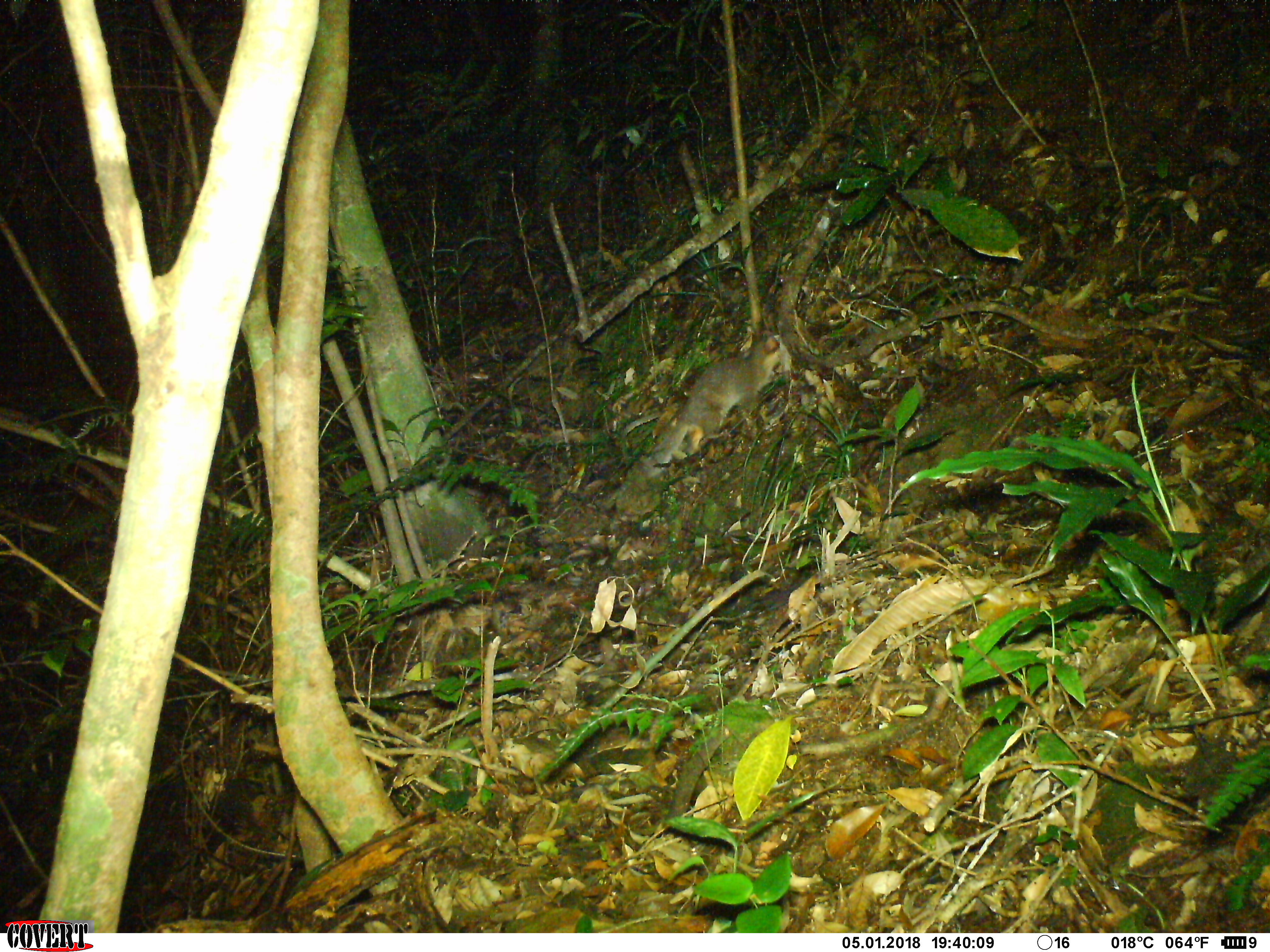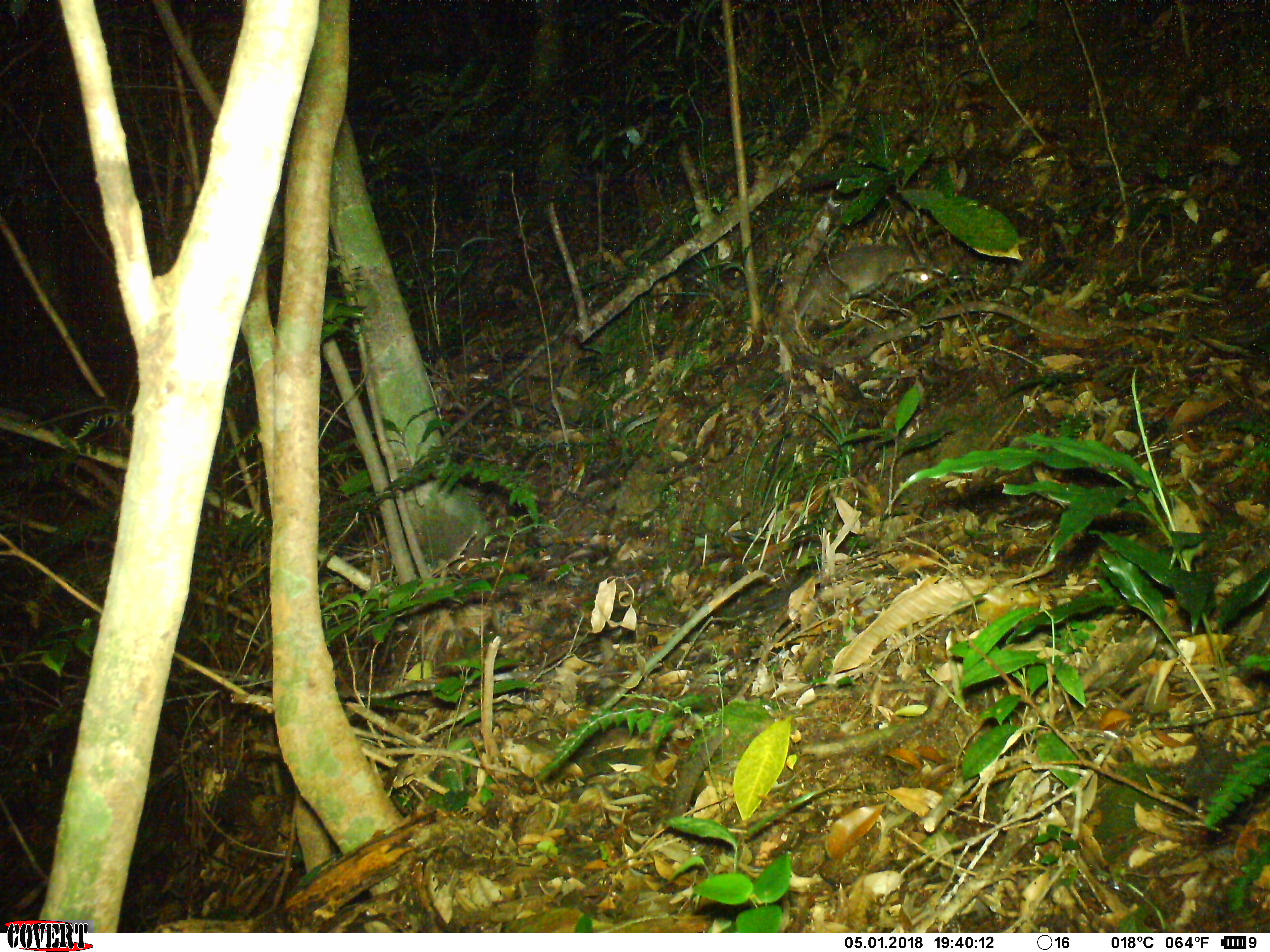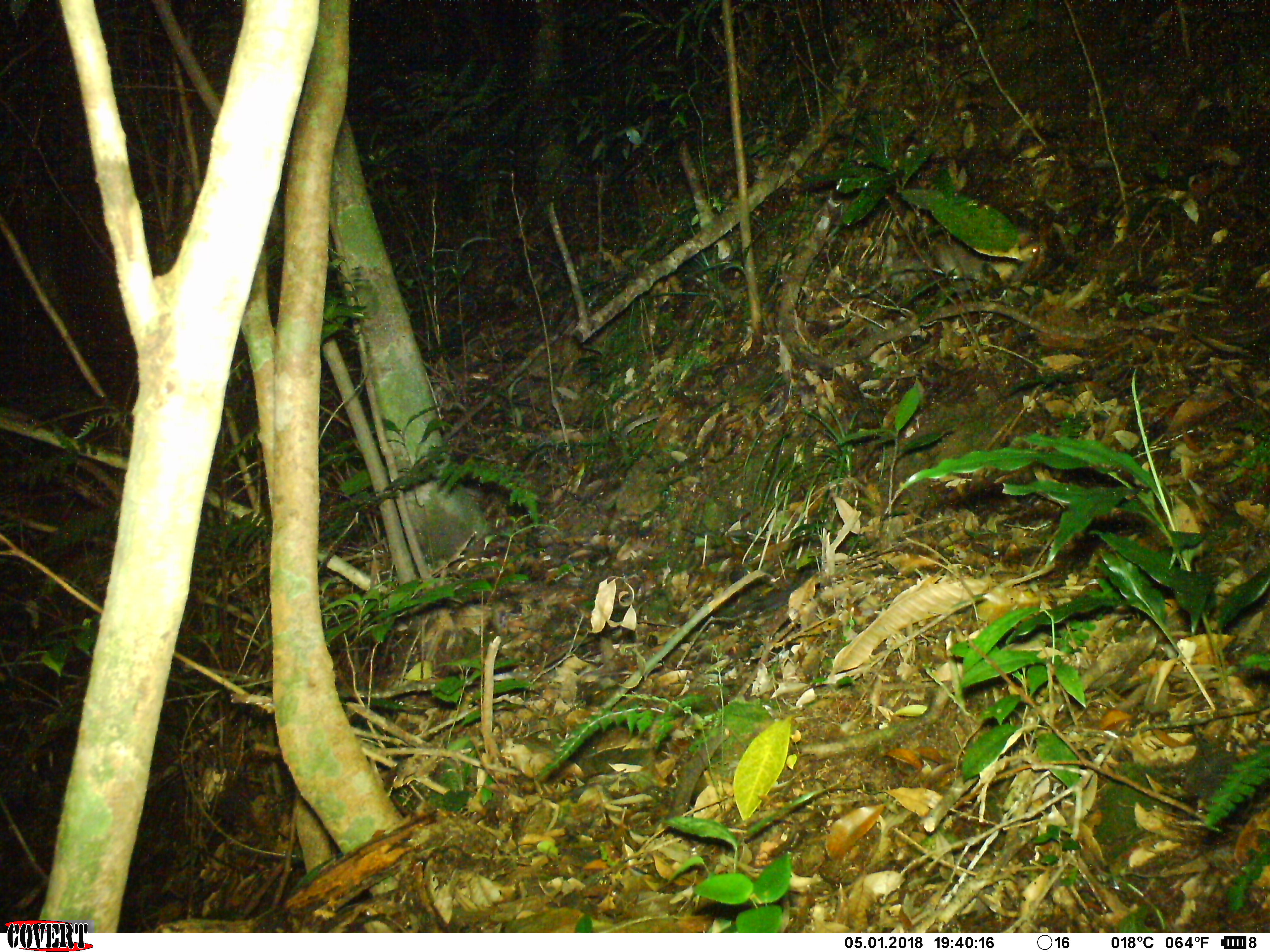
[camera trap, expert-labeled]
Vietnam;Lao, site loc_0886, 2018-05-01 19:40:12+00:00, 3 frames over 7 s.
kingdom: Animalia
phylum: Chordata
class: Mammalia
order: Carnivora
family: Mustelidae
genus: Melogale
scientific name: Melogale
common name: ferret badger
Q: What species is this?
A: Ferret badger (Melogale).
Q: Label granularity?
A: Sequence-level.